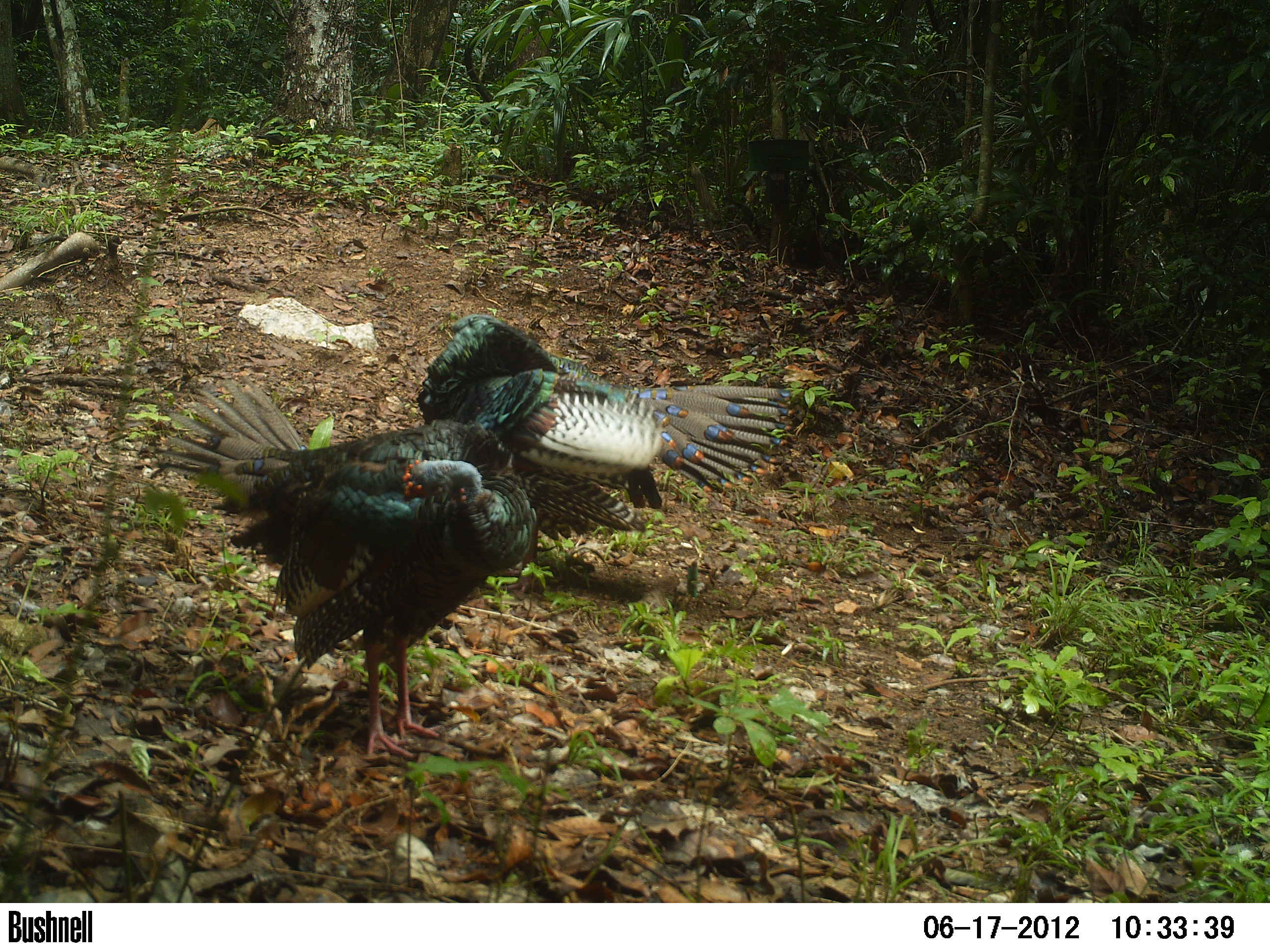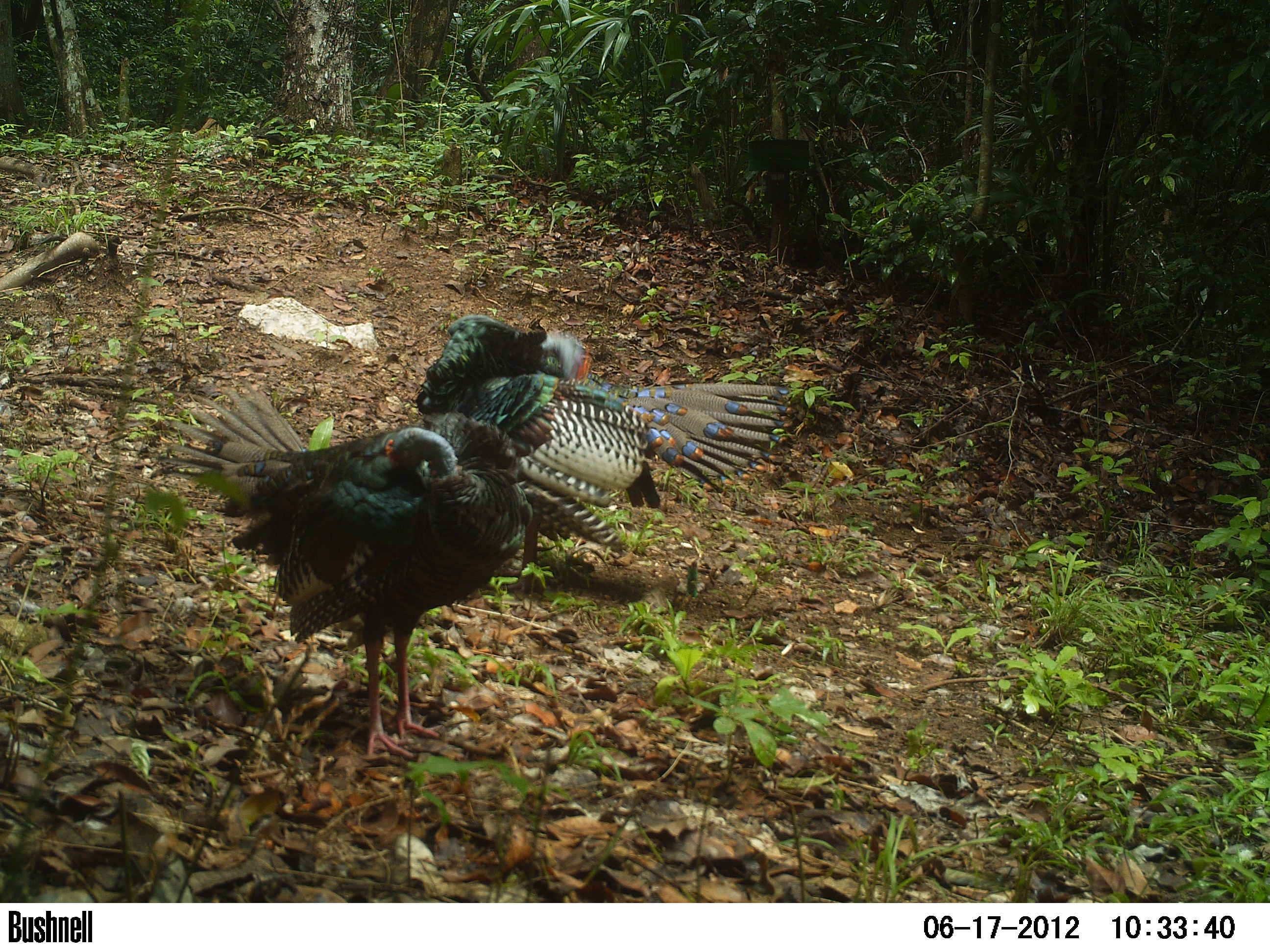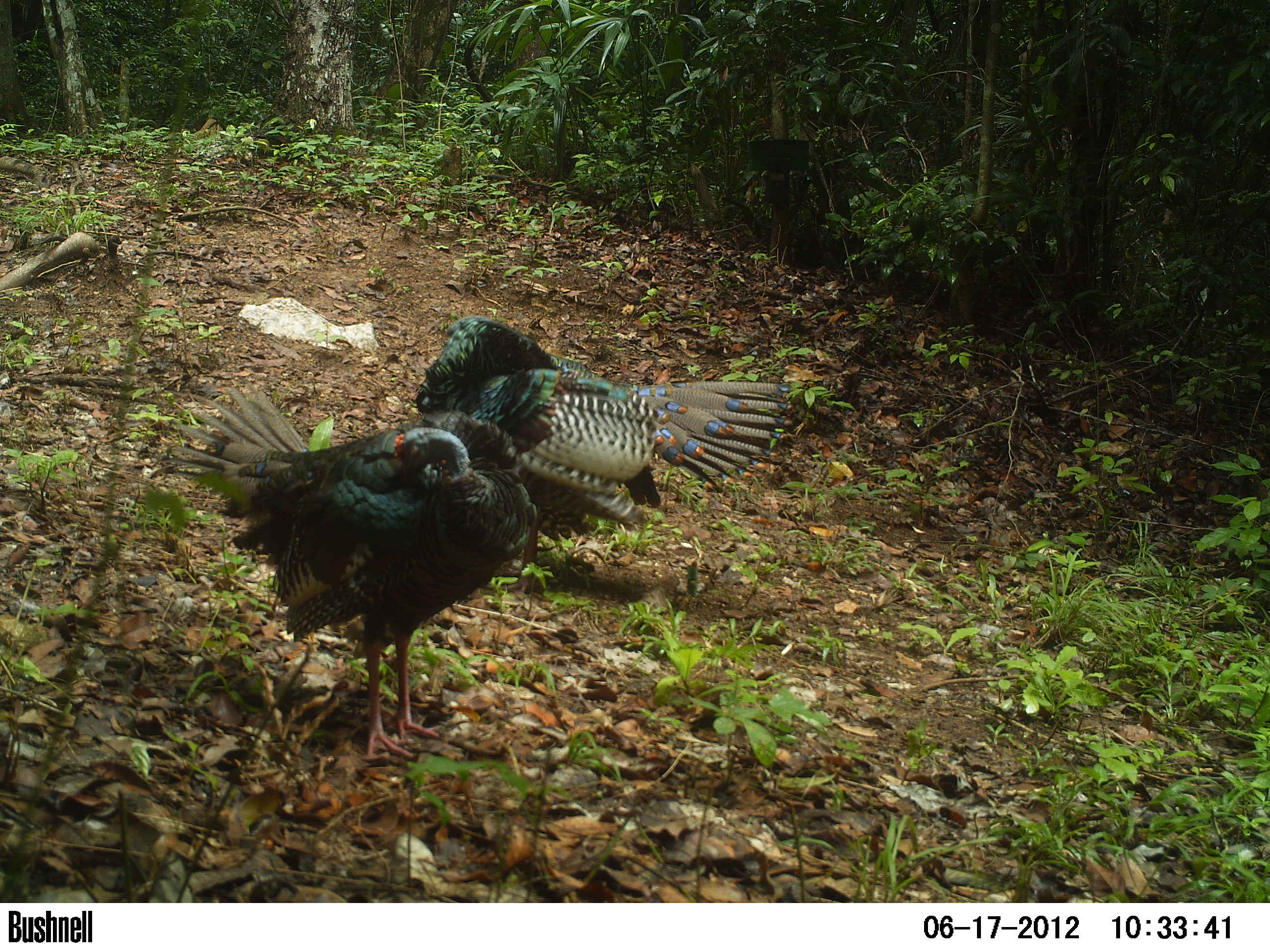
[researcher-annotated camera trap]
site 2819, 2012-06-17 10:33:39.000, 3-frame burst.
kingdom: Animalia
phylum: Chordata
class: Aves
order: Galliformes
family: Phasianidae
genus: Meleagris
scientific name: Meleagris ocellata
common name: ocellated turkey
Meleagris ocellata (ocellated turkey), count 2, age adult.